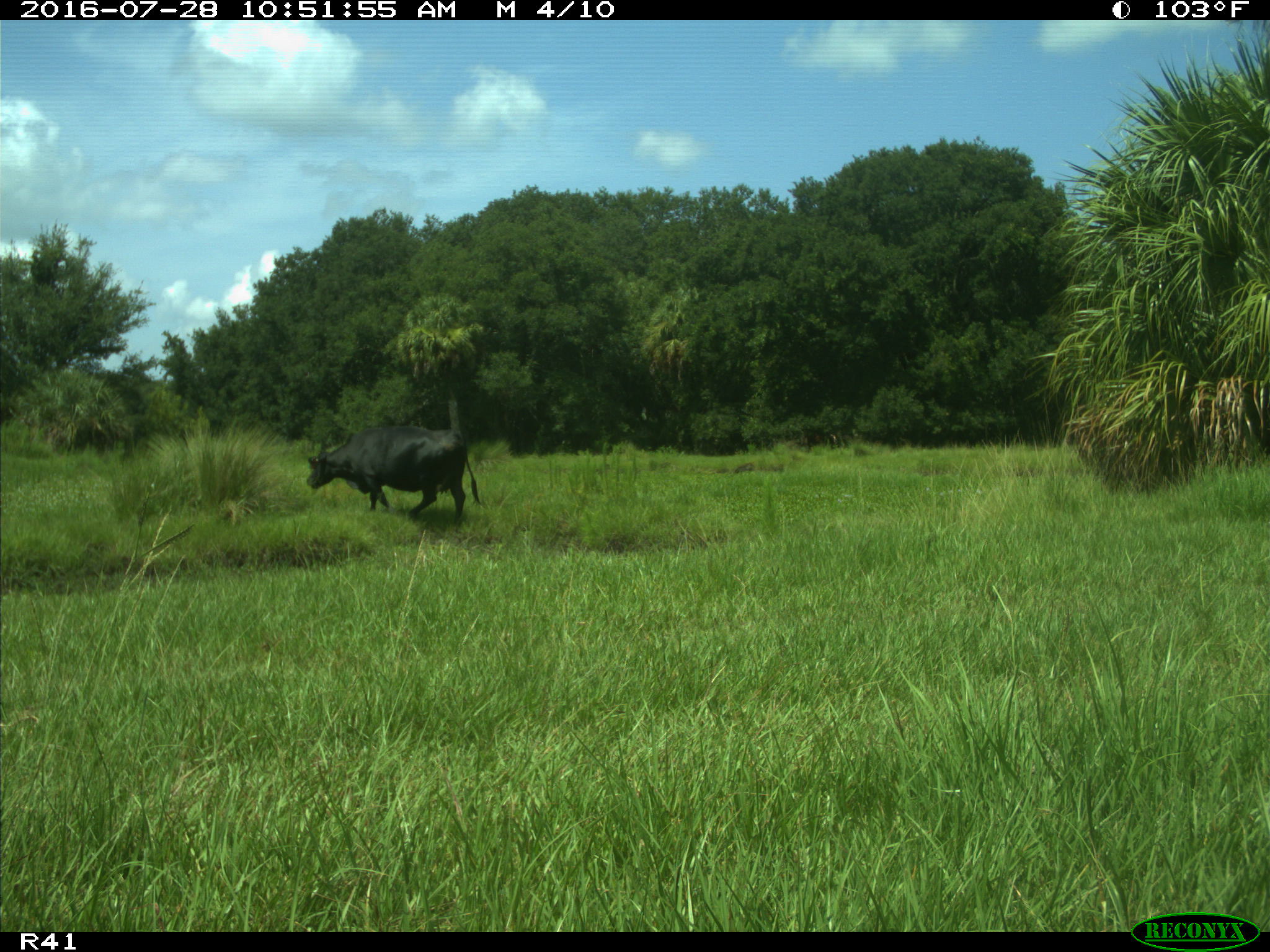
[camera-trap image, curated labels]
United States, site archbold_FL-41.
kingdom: Animalia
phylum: Chordata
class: Mammalia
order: Artiodactyla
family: Bovidae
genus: Bos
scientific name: Bos taurus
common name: domestic cow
Bos taurus (domestic cow).